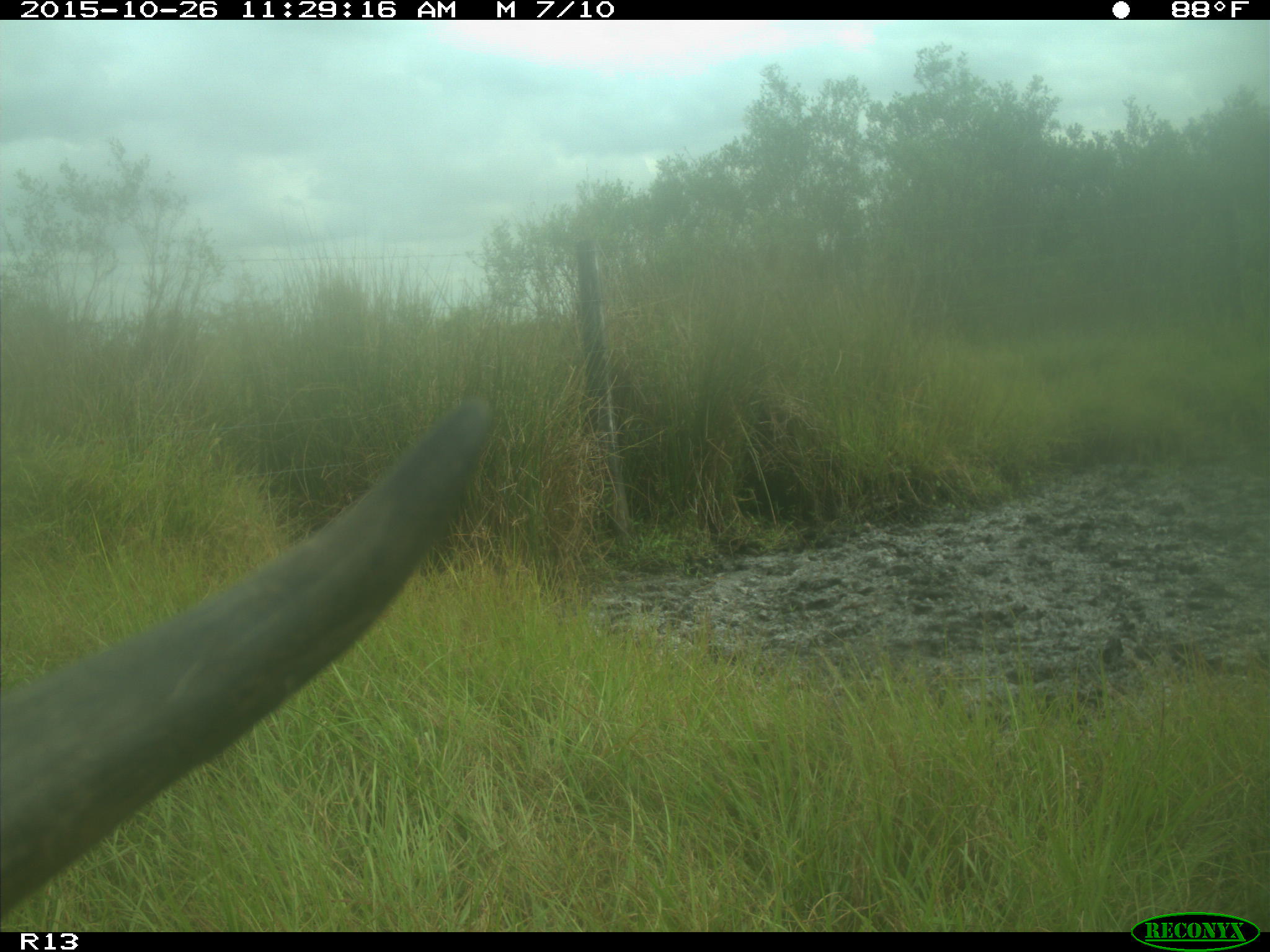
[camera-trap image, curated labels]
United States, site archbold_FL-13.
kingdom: Animalia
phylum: Chordata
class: Mammalia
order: Artiodactyla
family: Bovidae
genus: Bos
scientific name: Bos taurus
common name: domestic cow